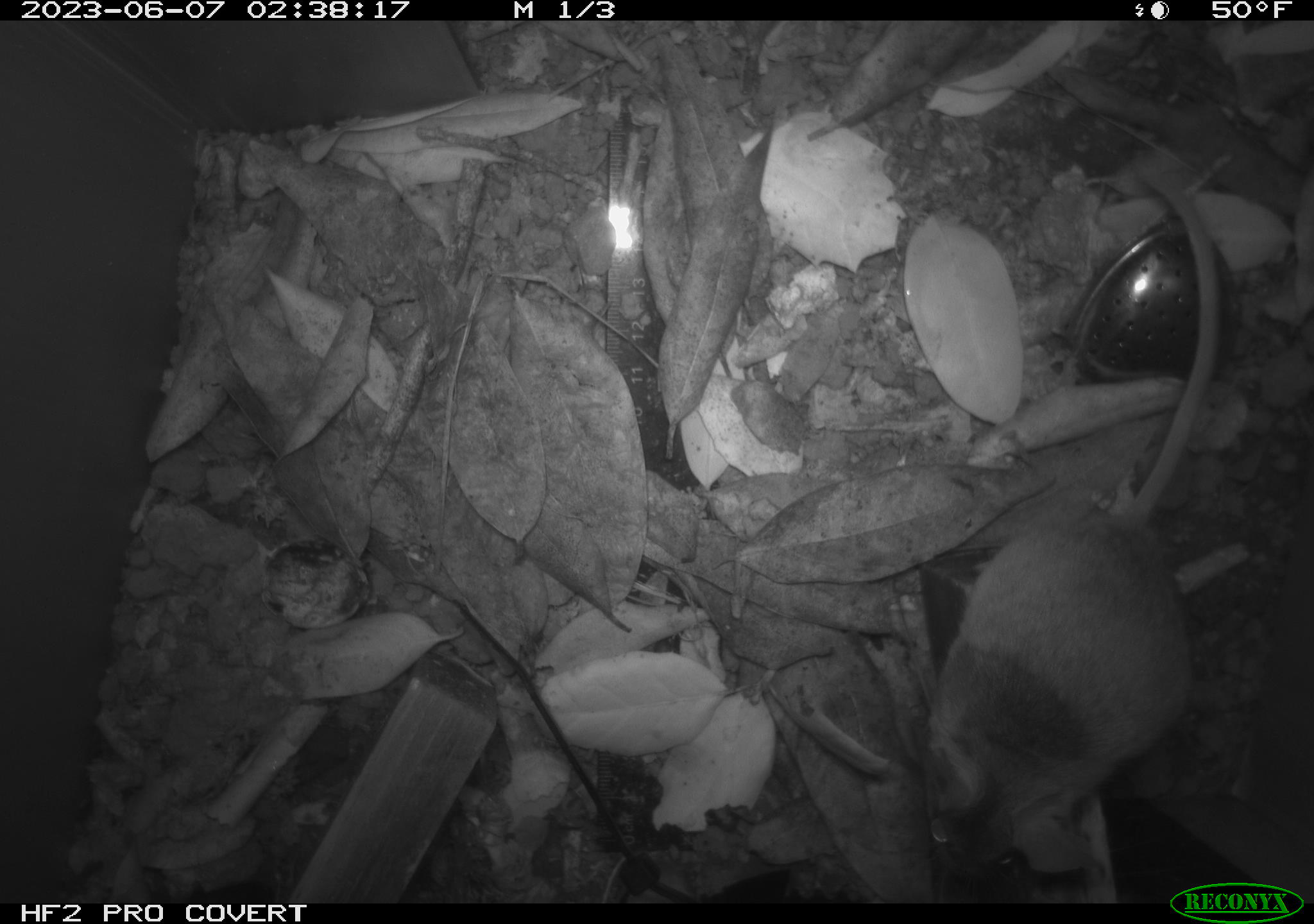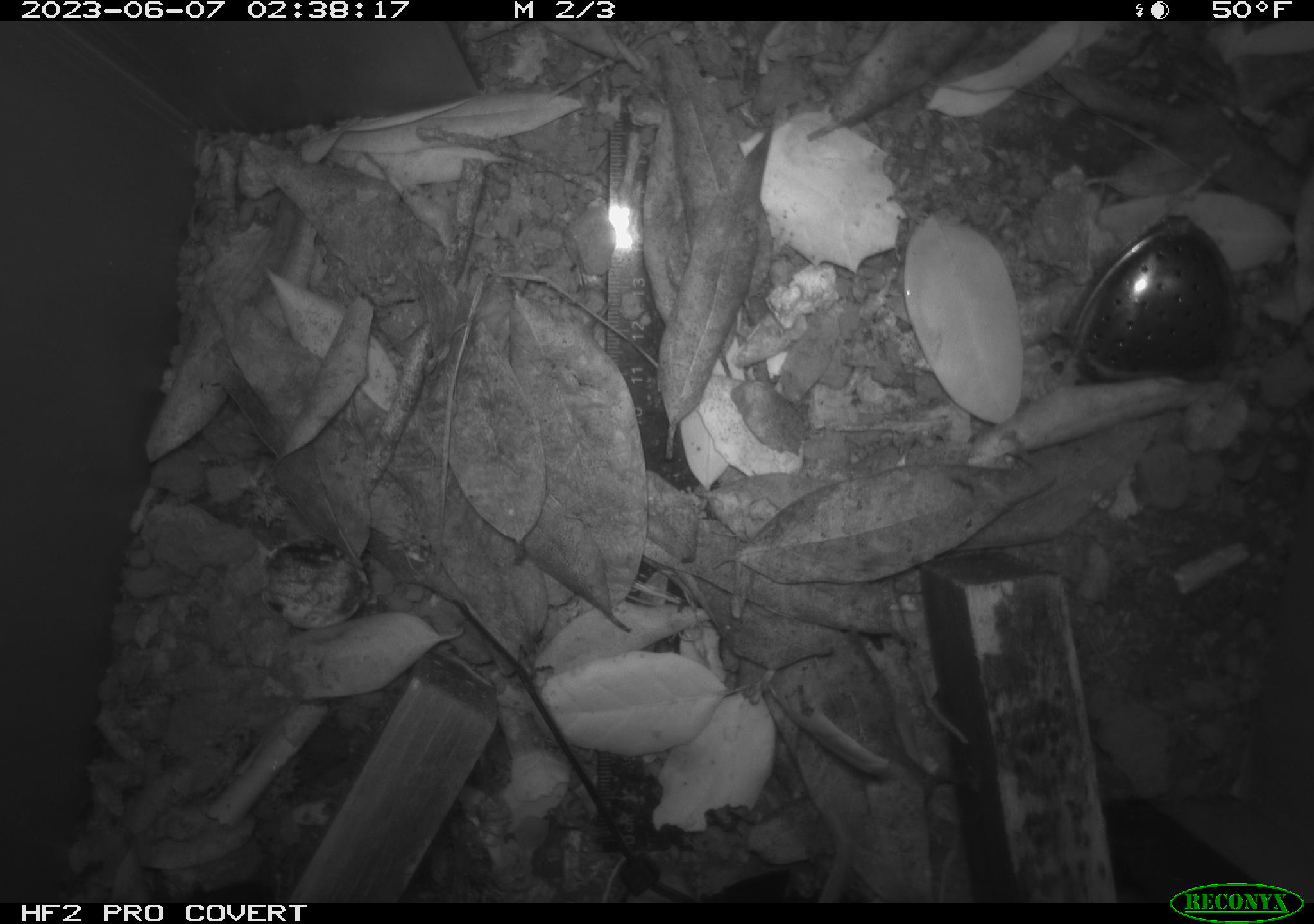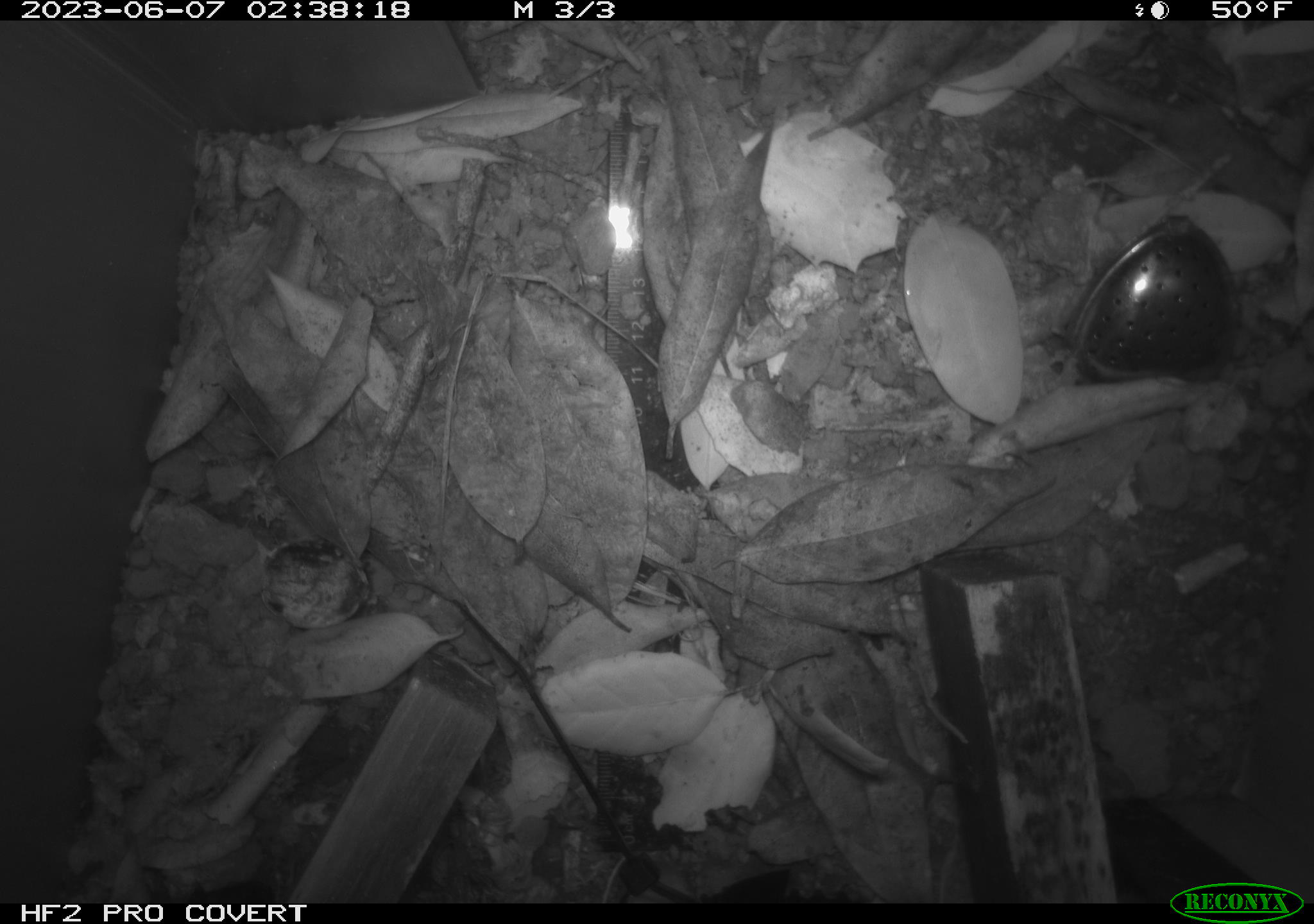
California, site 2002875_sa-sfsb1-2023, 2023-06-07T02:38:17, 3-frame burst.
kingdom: Animalia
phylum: Chordata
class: Mammalia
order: Rodentia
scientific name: Rodentia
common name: mouse species